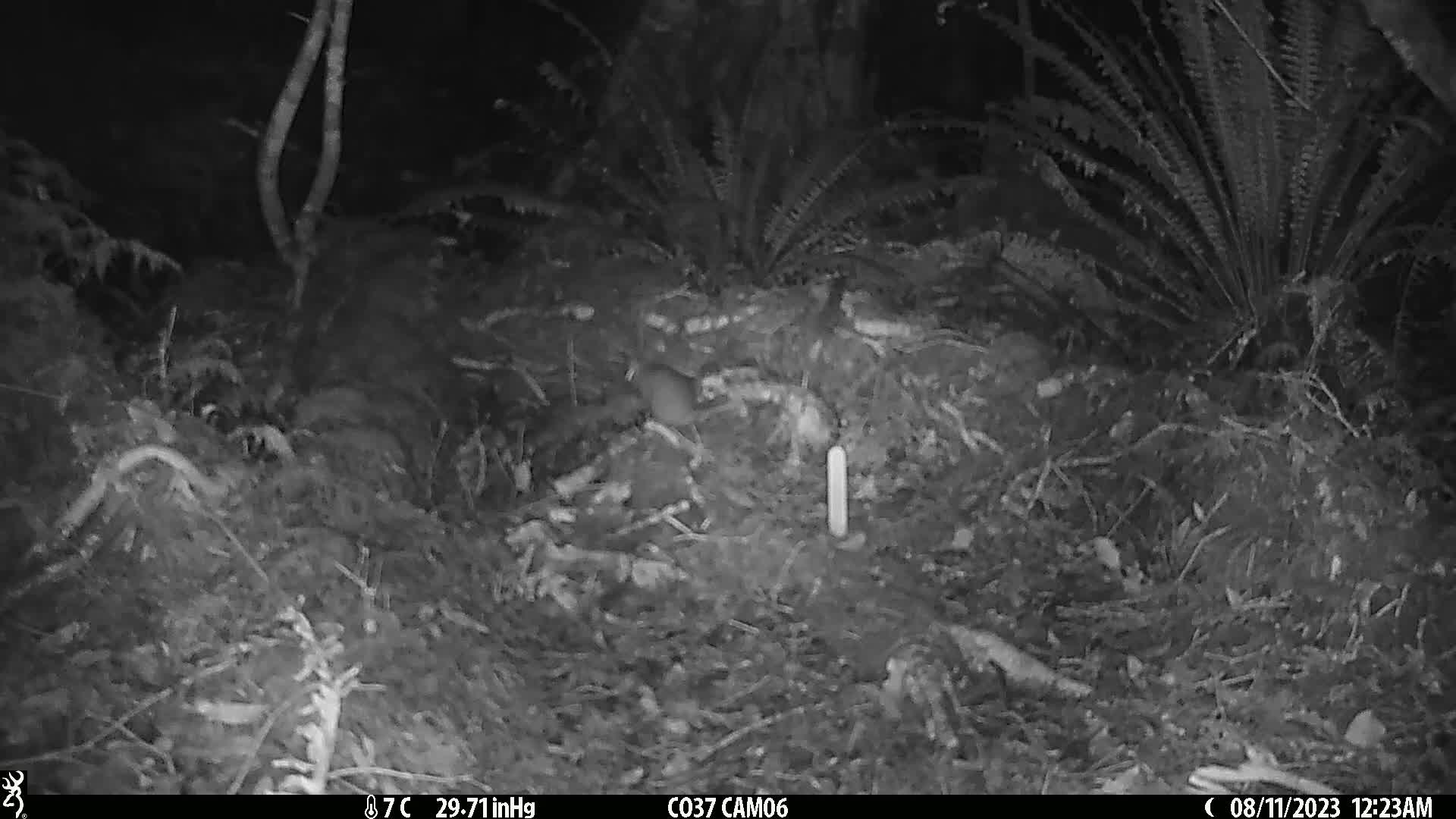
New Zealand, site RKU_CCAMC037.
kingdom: Animalia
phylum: Chordata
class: Mammalia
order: Rodentia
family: Muridae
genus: Rattus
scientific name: Rattus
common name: rat